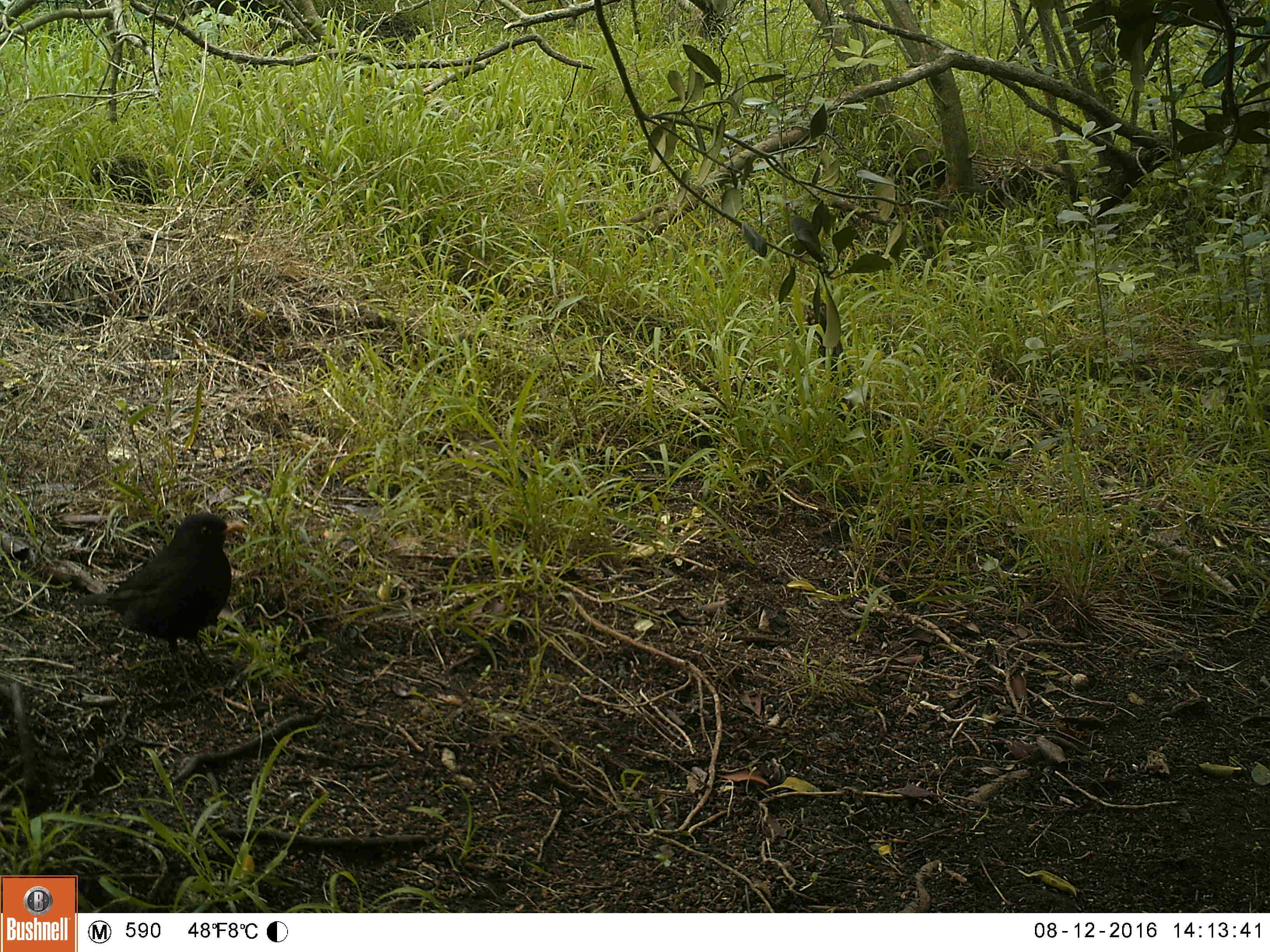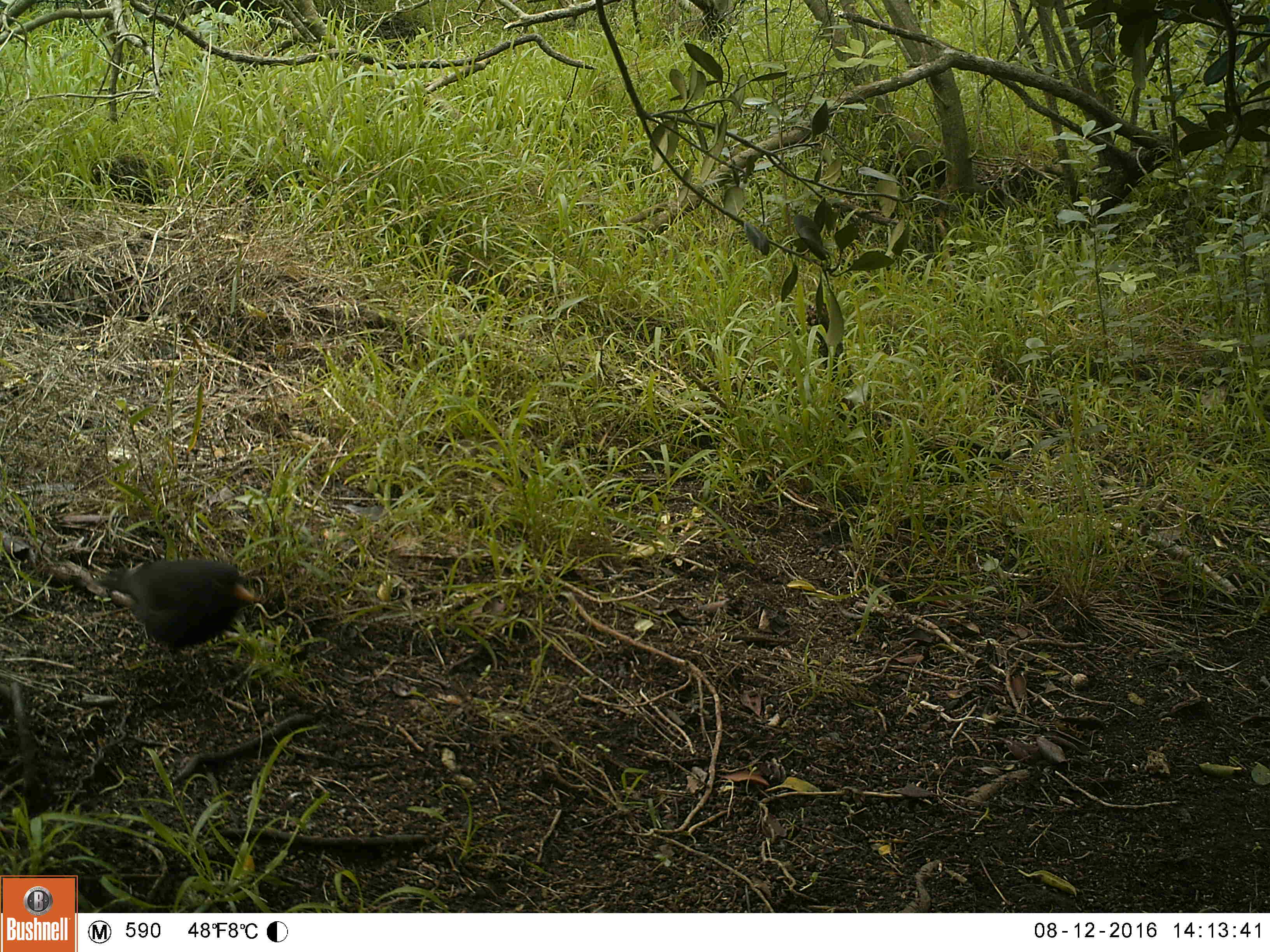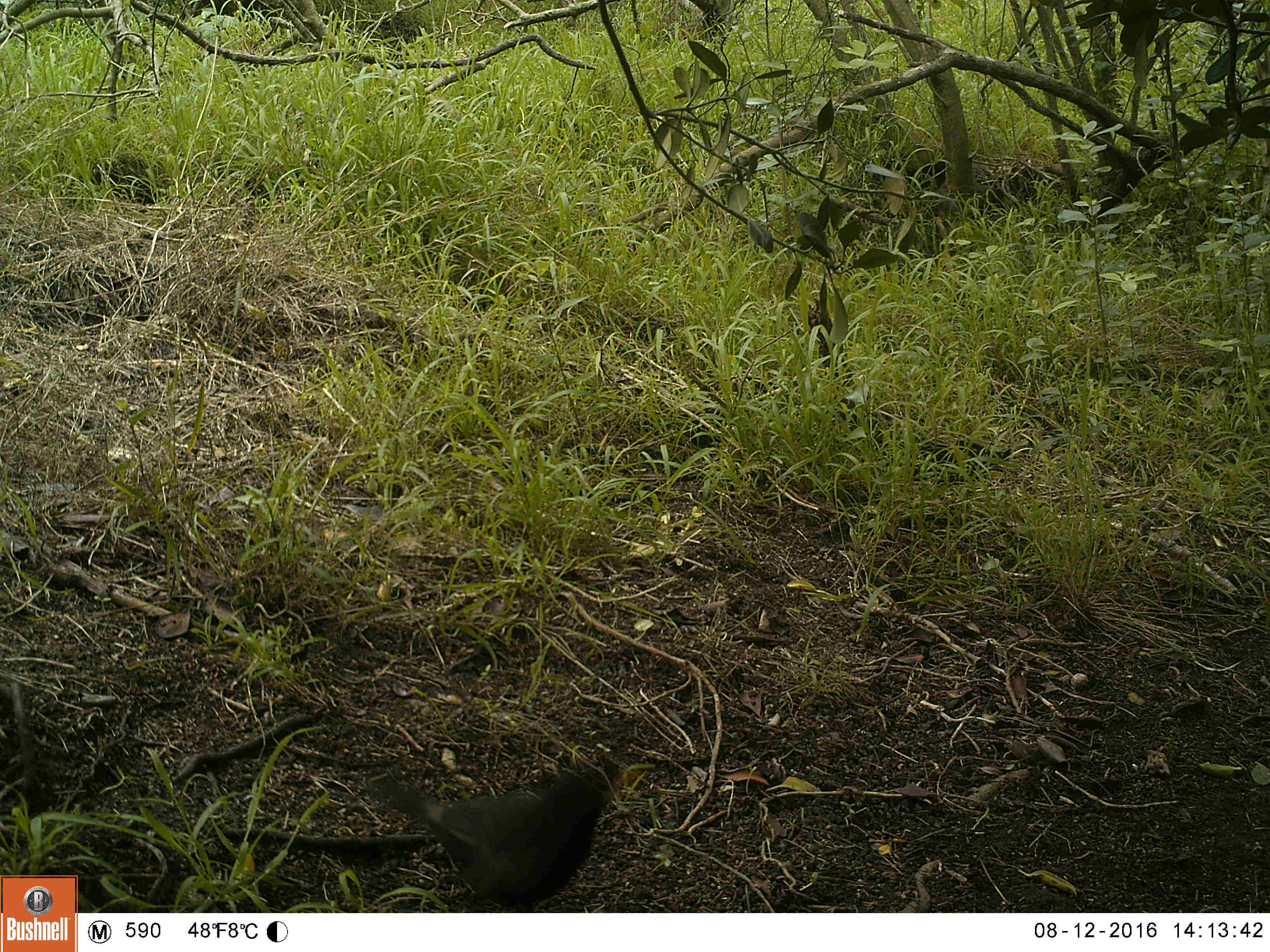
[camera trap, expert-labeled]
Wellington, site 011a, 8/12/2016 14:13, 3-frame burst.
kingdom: Animalia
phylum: Chordata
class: Aves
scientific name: Aves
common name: bird